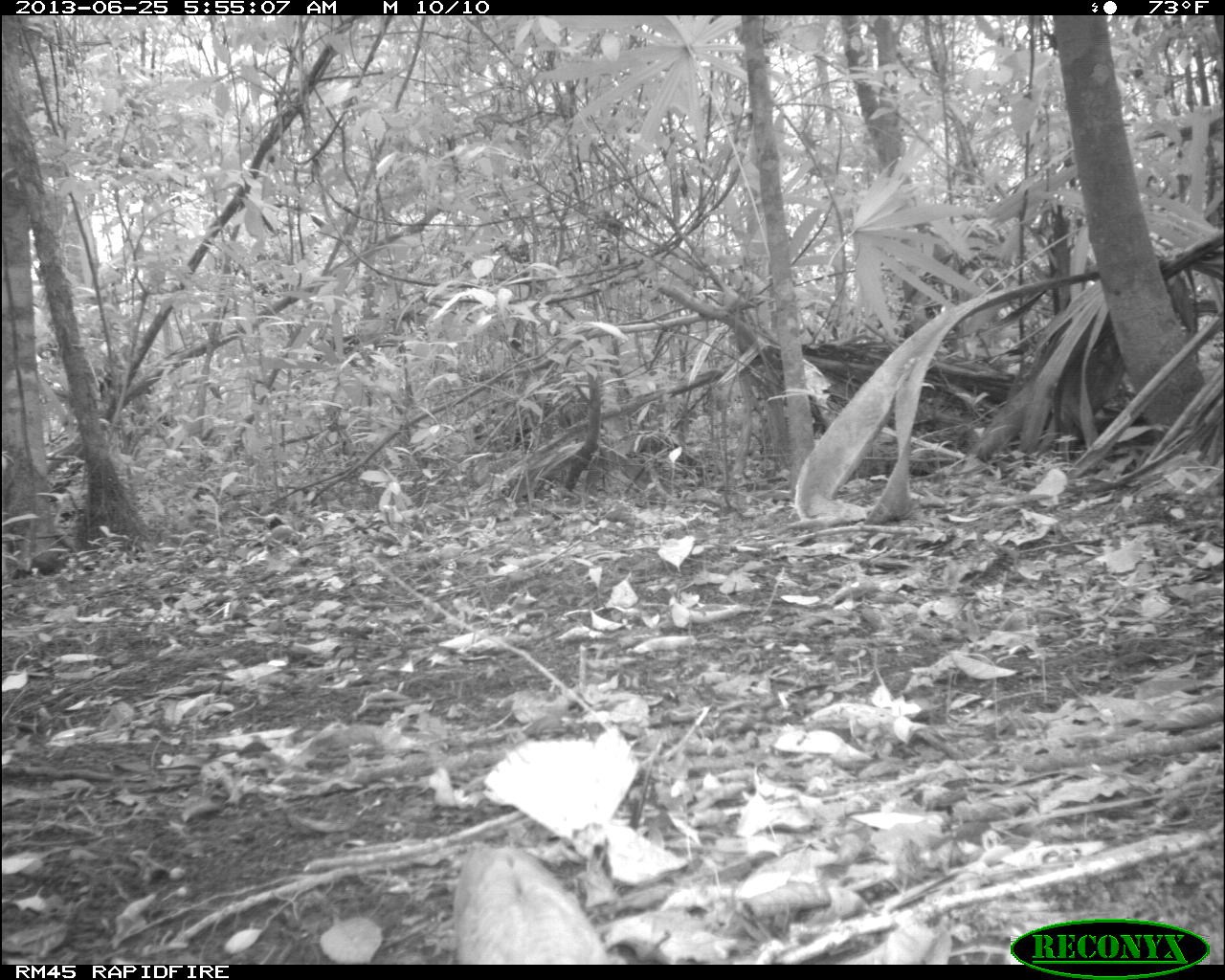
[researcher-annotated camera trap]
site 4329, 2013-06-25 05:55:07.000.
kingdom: Animalia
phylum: Chordata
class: Aves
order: Columbiformes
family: Columbidae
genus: Geotrygon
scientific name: Geotrygon montana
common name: ruddy quail-dove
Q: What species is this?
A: Geotrygon montana (ruddy quail-dove).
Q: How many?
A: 1.